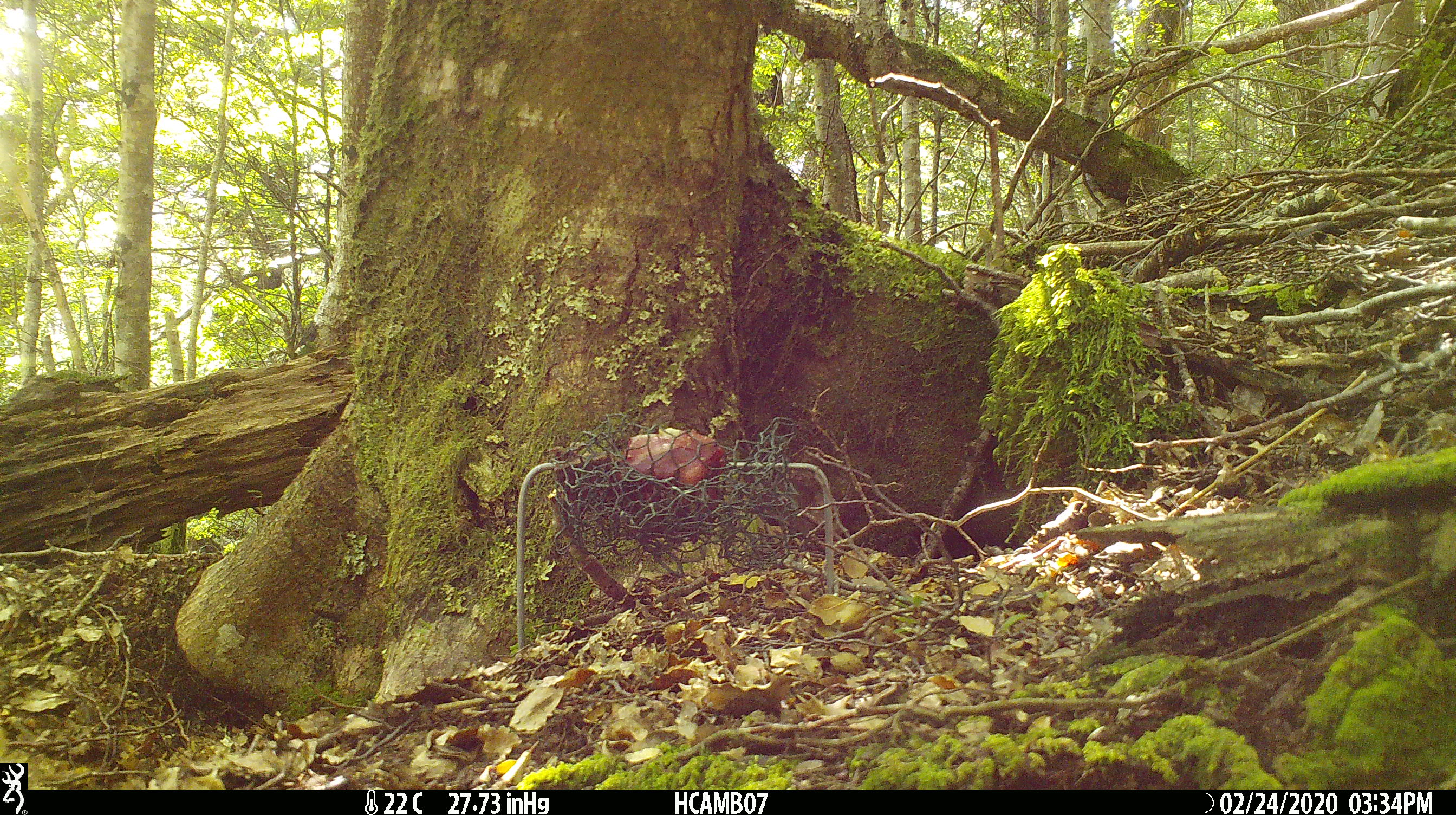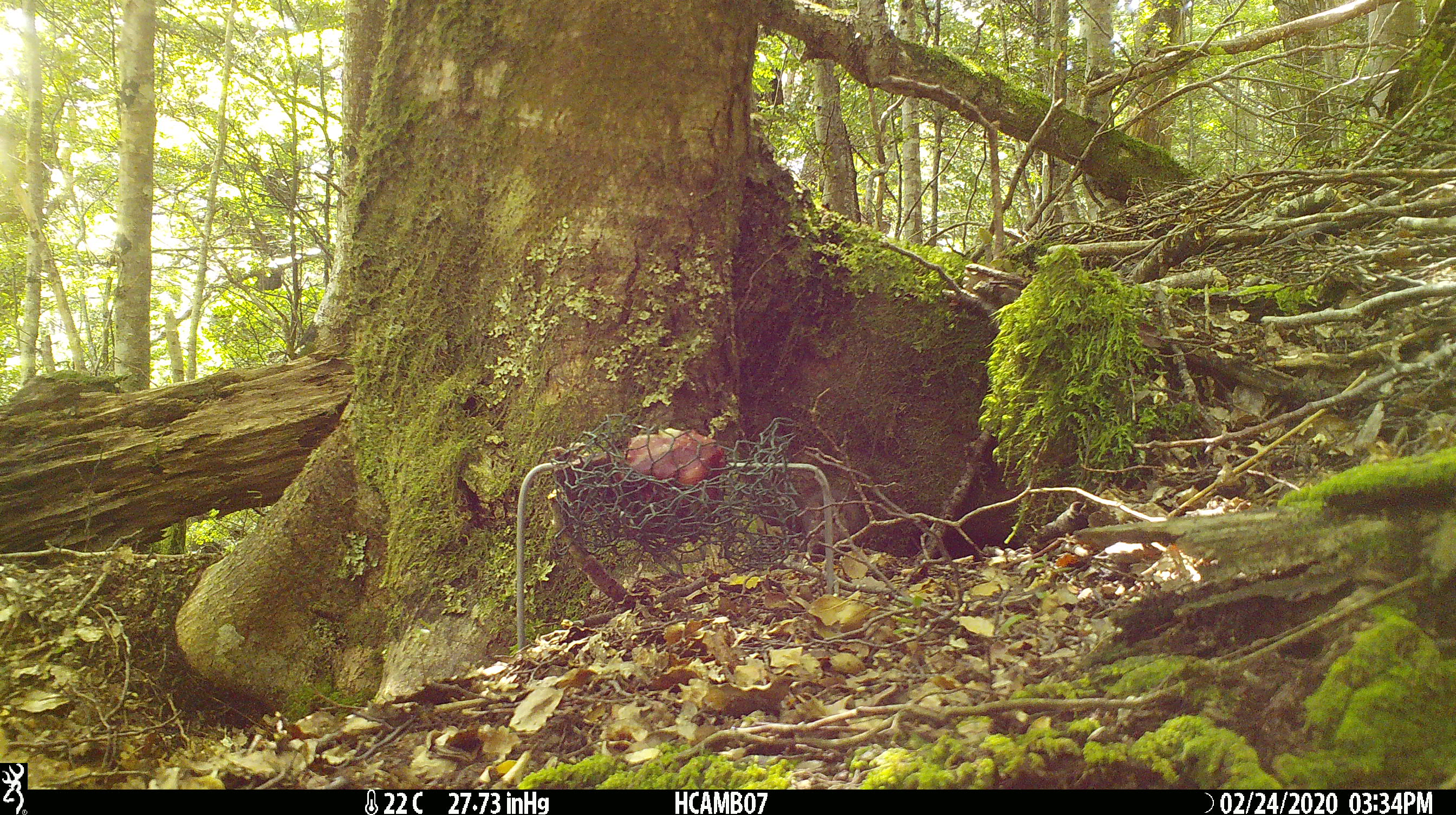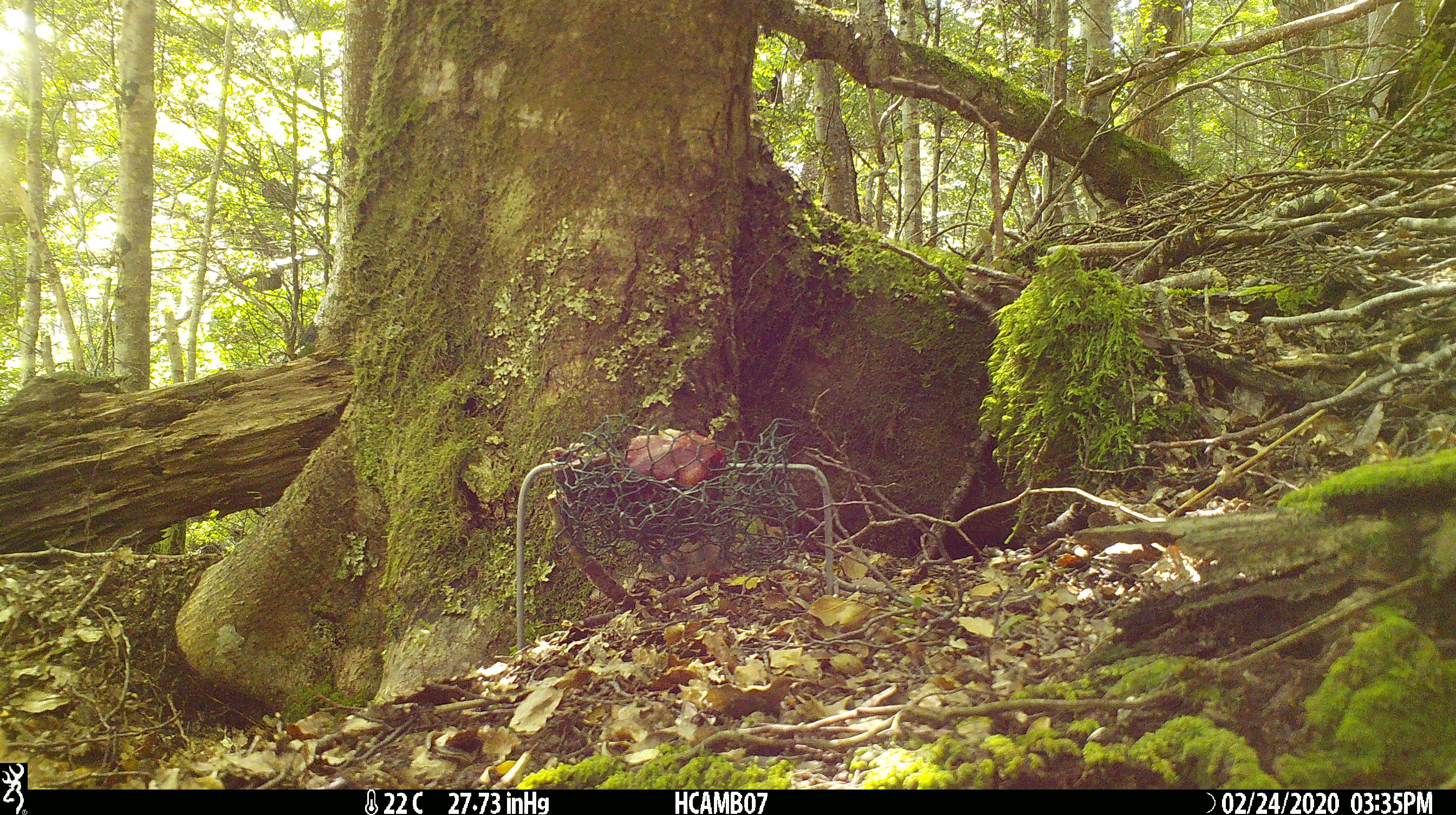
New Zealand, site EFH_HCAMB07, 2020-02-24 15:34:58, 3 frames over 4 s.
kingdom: Animalia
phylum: Chordata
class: Mammalia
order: Rodentia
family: Muridae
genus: Mus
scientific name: Mus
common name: mouse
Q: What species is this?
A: Mouse (Mus).